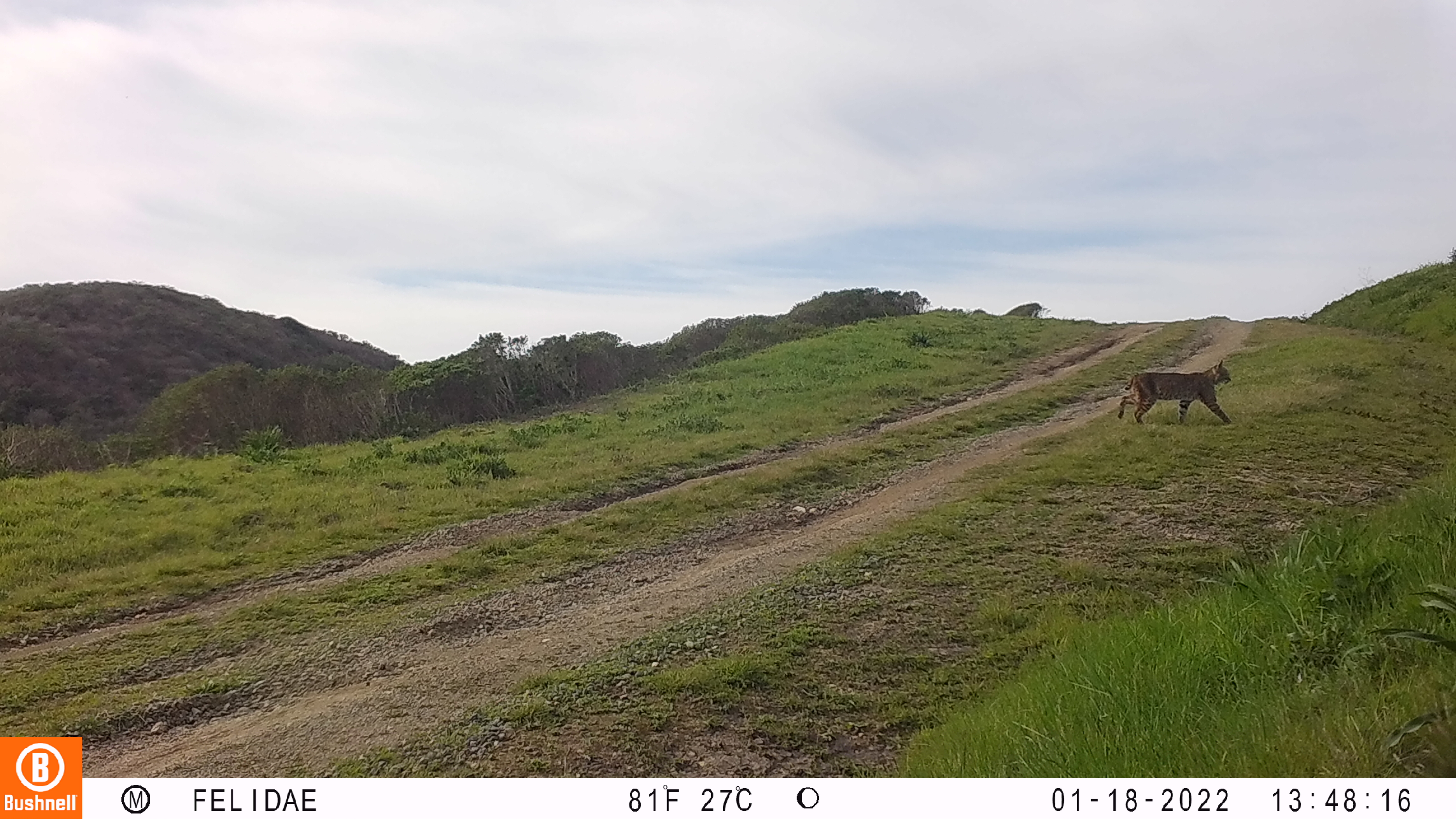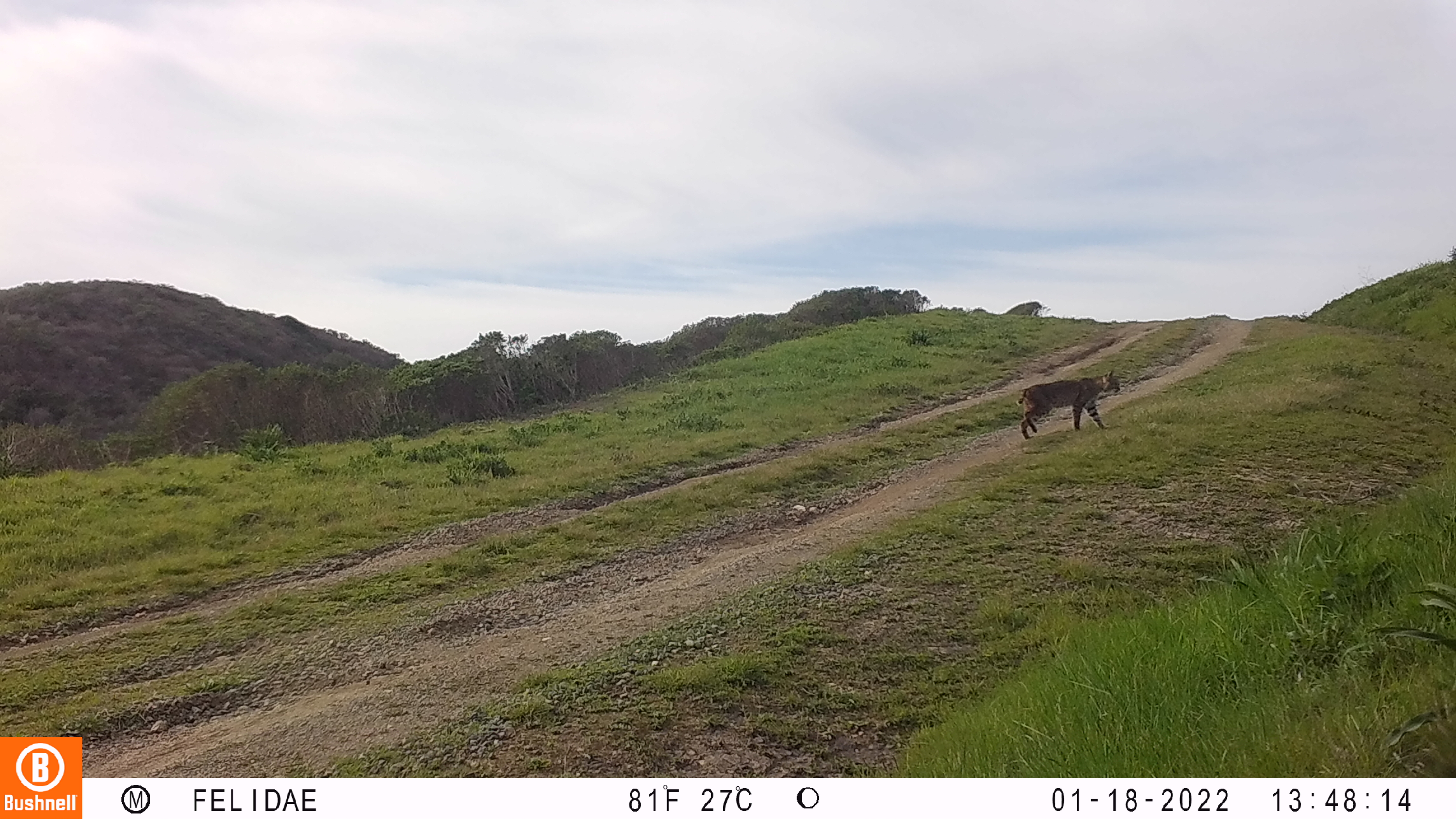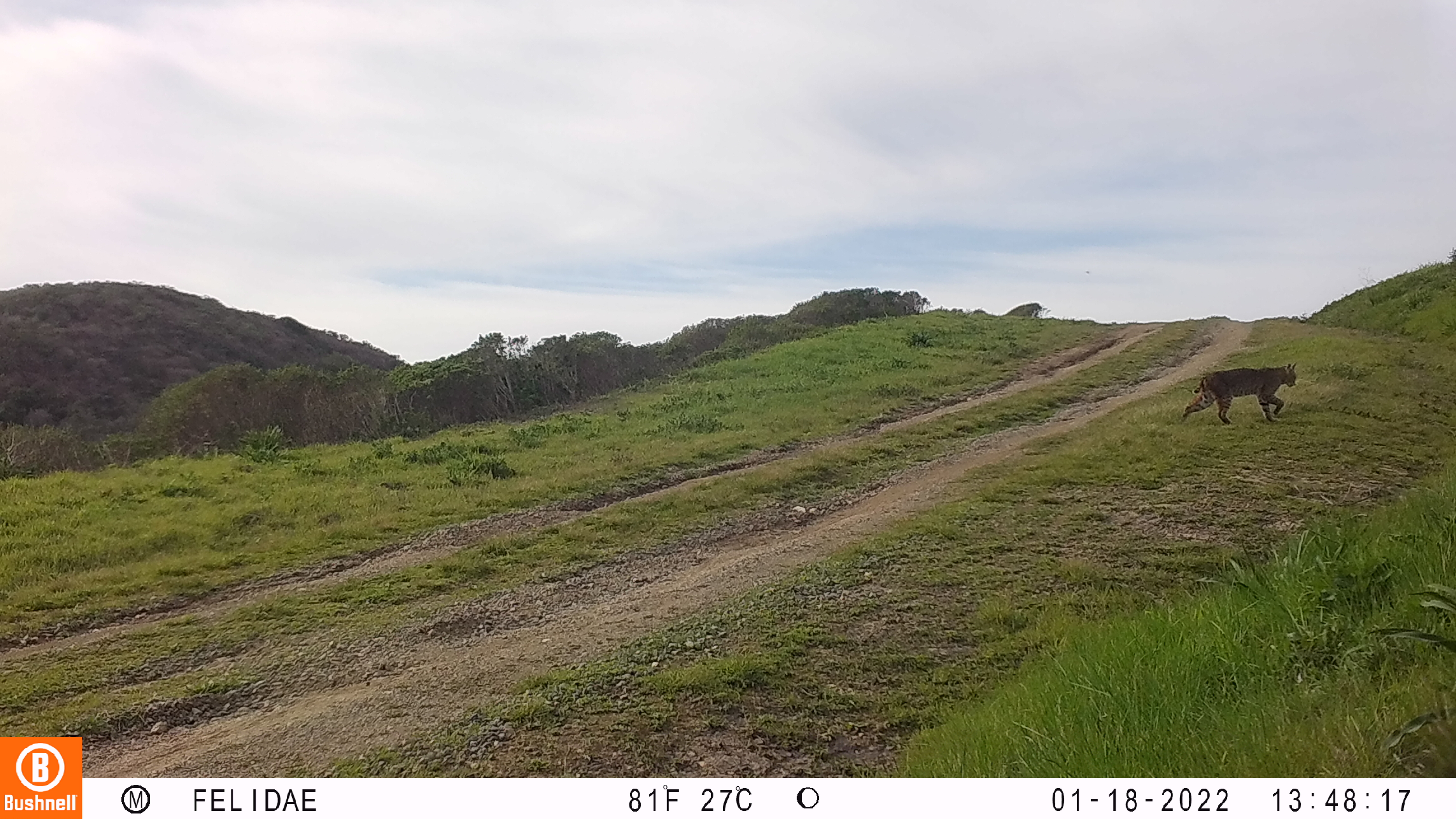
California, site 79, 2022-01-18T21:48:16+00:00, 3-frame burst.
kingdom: Animalia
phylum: Chordata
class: Mammalia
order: Carnivora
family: Felidae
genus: Lynx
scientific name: Lynx rufus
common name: bobcat